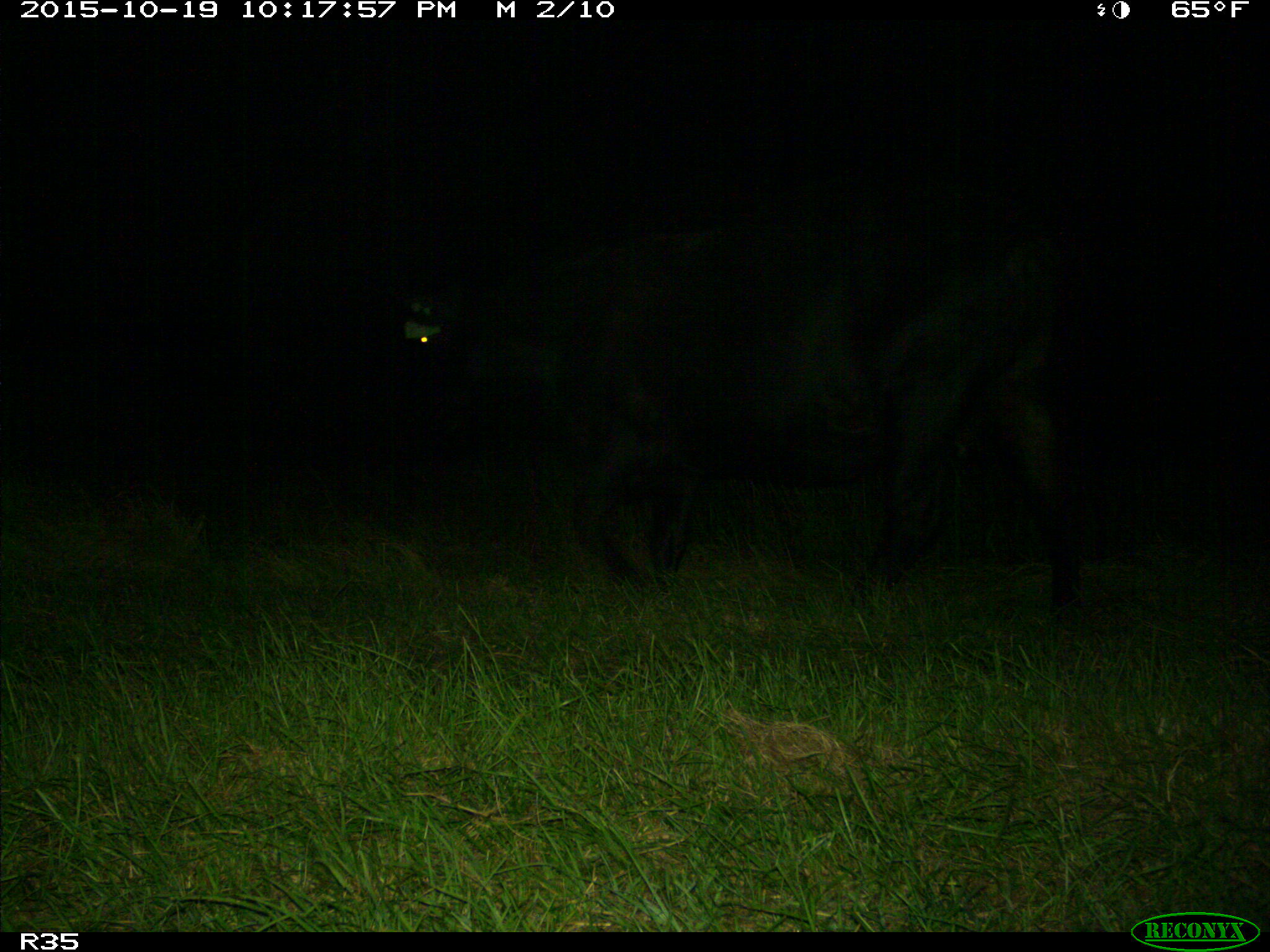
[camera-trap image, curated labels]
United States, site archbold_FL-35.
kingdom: Animalia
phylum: Chordata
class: Mammalia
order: Artiodactyla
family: Bovidae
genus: Bos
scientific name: Bos taurus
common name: domestic cow